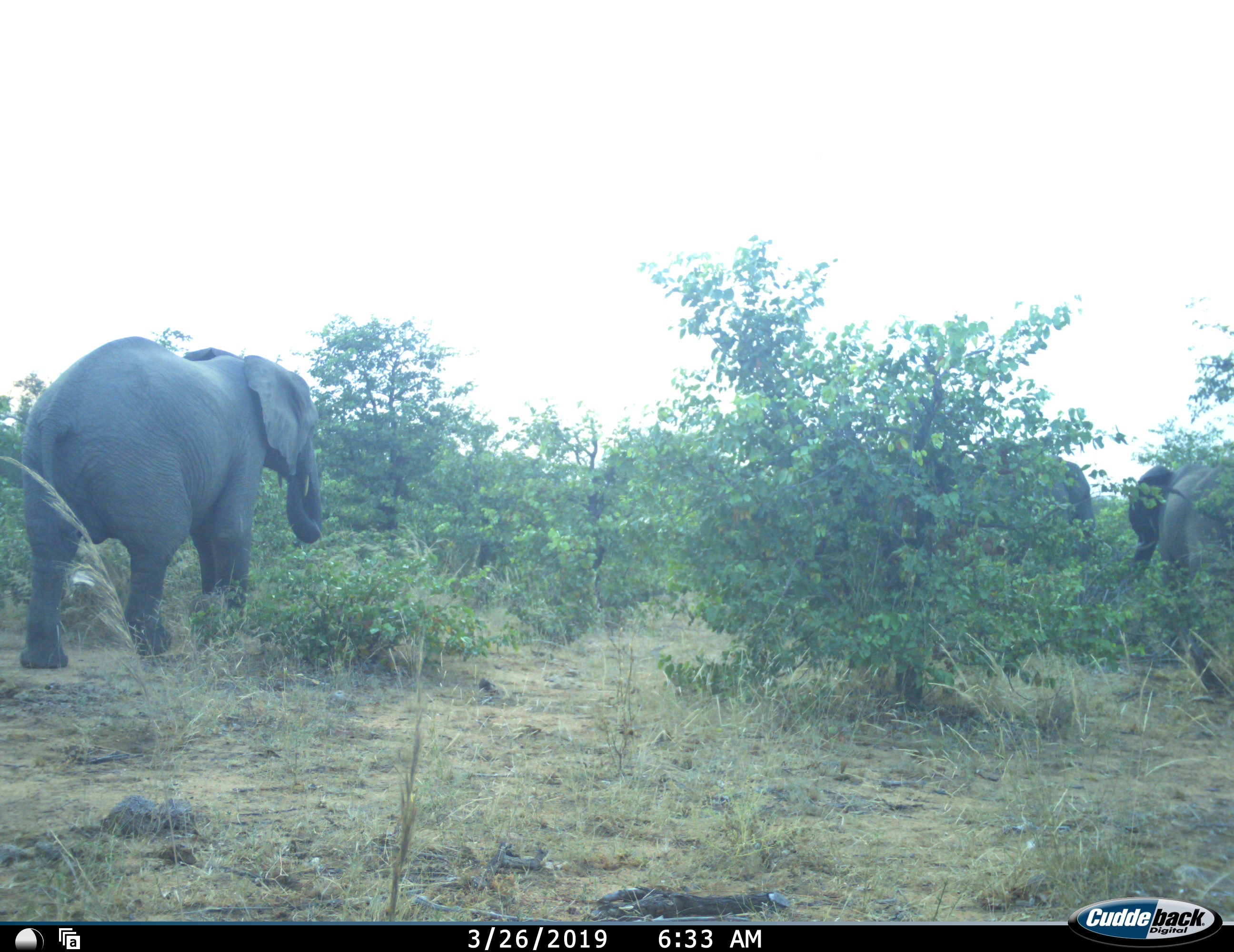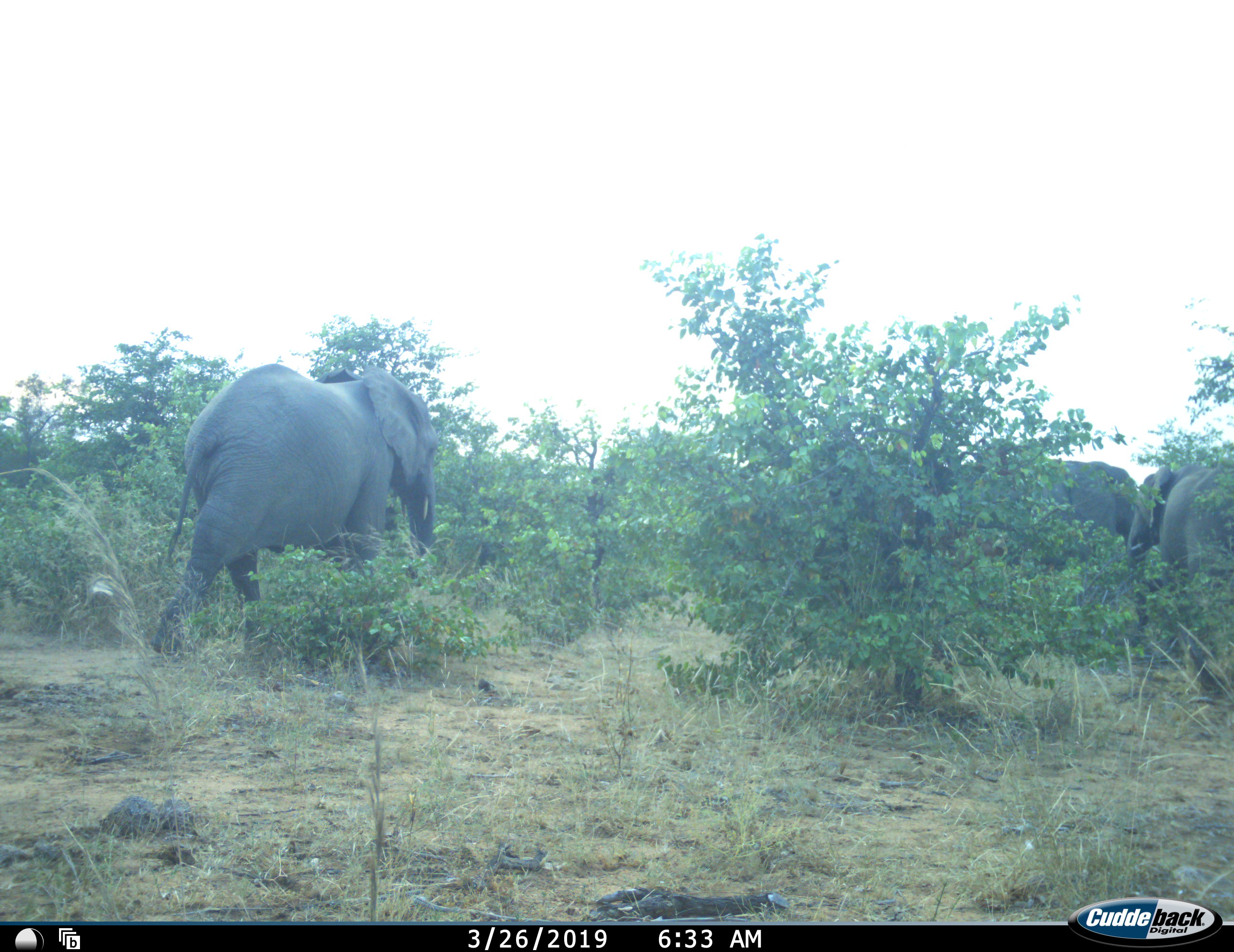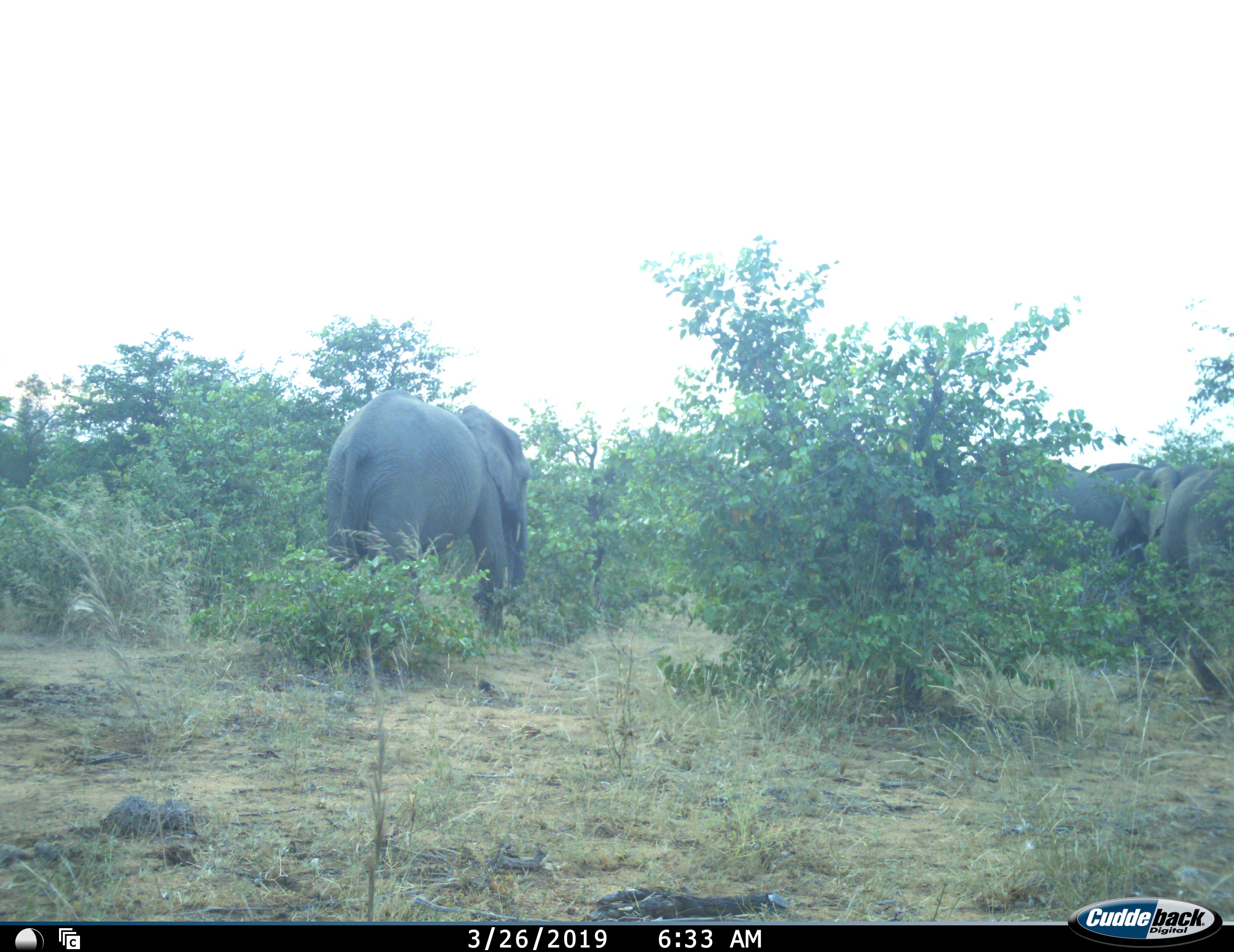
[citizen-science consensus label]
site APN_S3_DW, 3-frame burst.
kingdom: Animalia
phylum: Chordata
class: Mammalia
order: Proboscidea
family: Elephantidae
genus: Loxodonta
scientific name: Loxodonta africana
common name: african bush elephant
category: elephant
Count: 3.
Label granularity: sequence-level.